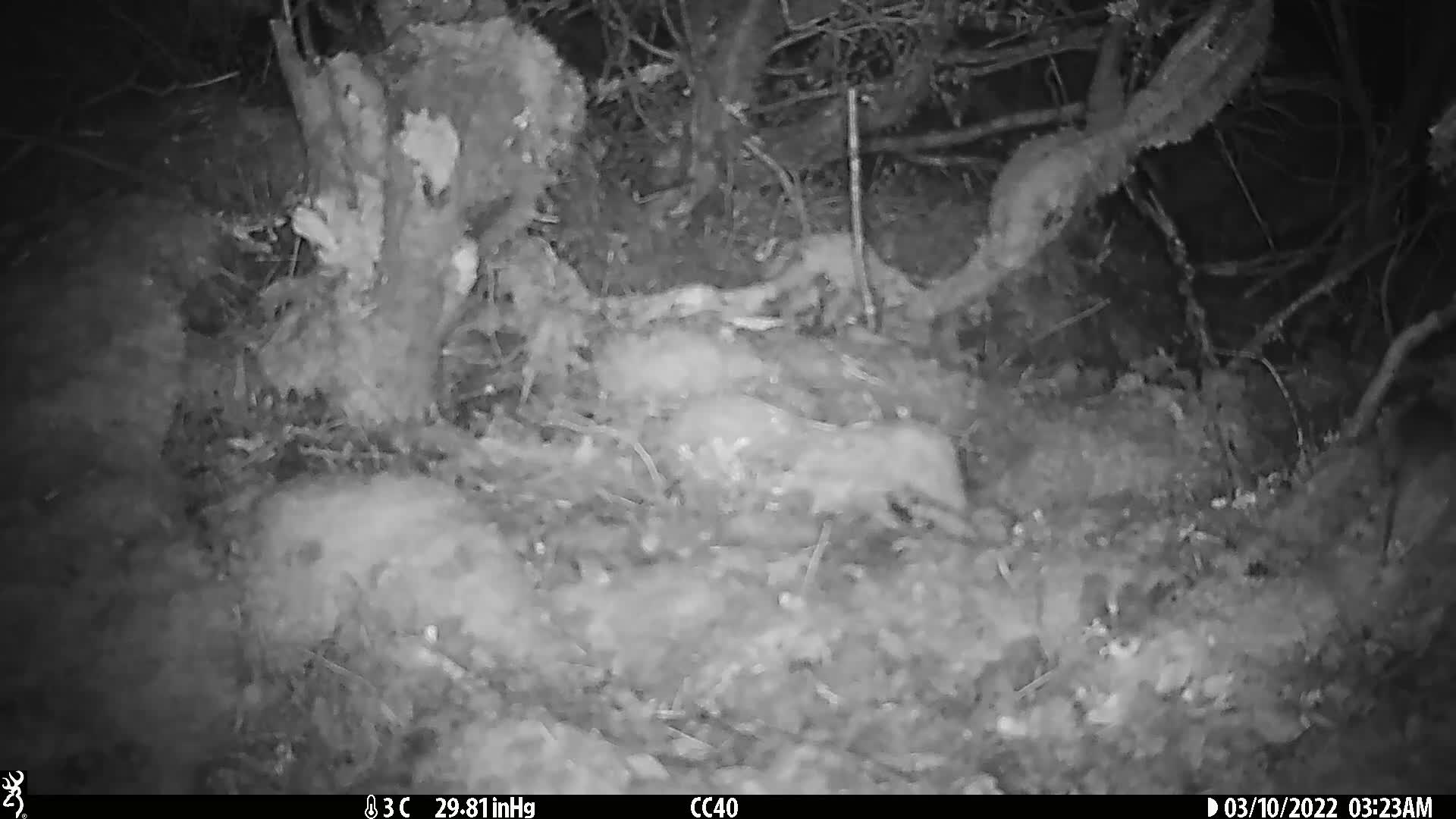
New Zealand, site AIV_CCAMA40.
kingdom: Animalia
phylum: Chordata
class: Mammalia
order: Rodentia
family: Muridae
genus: Mus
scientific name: Mus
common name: mouse